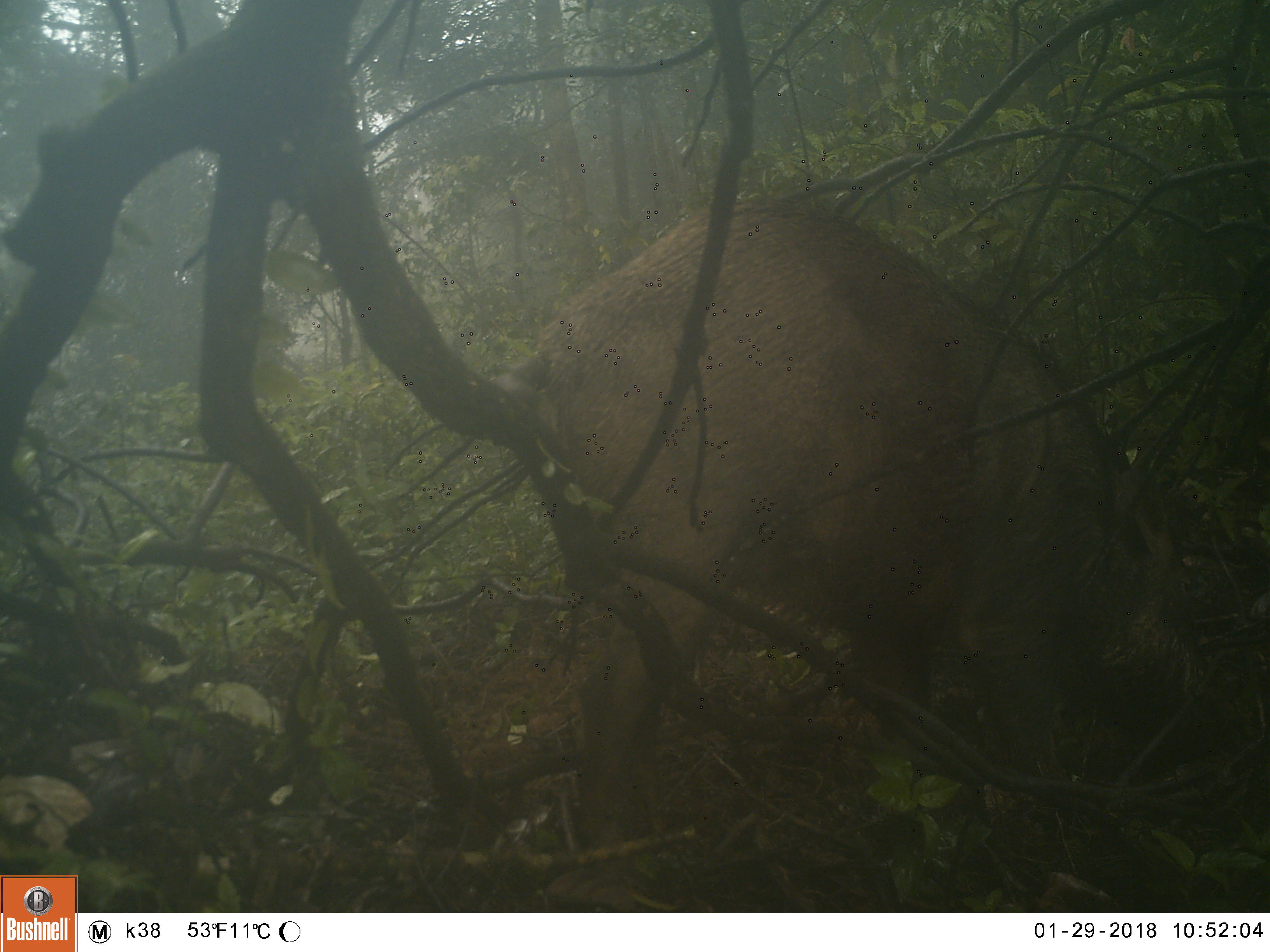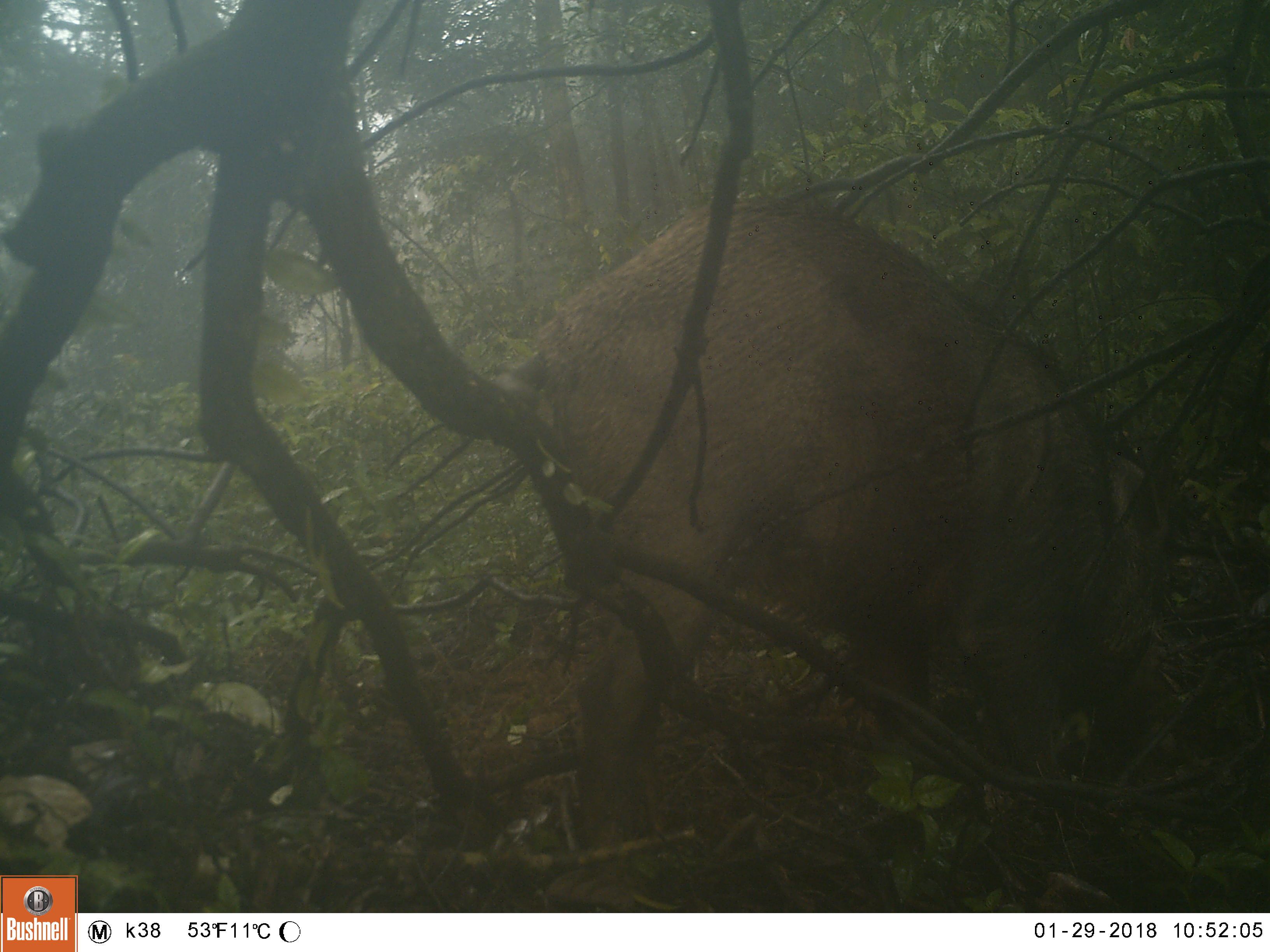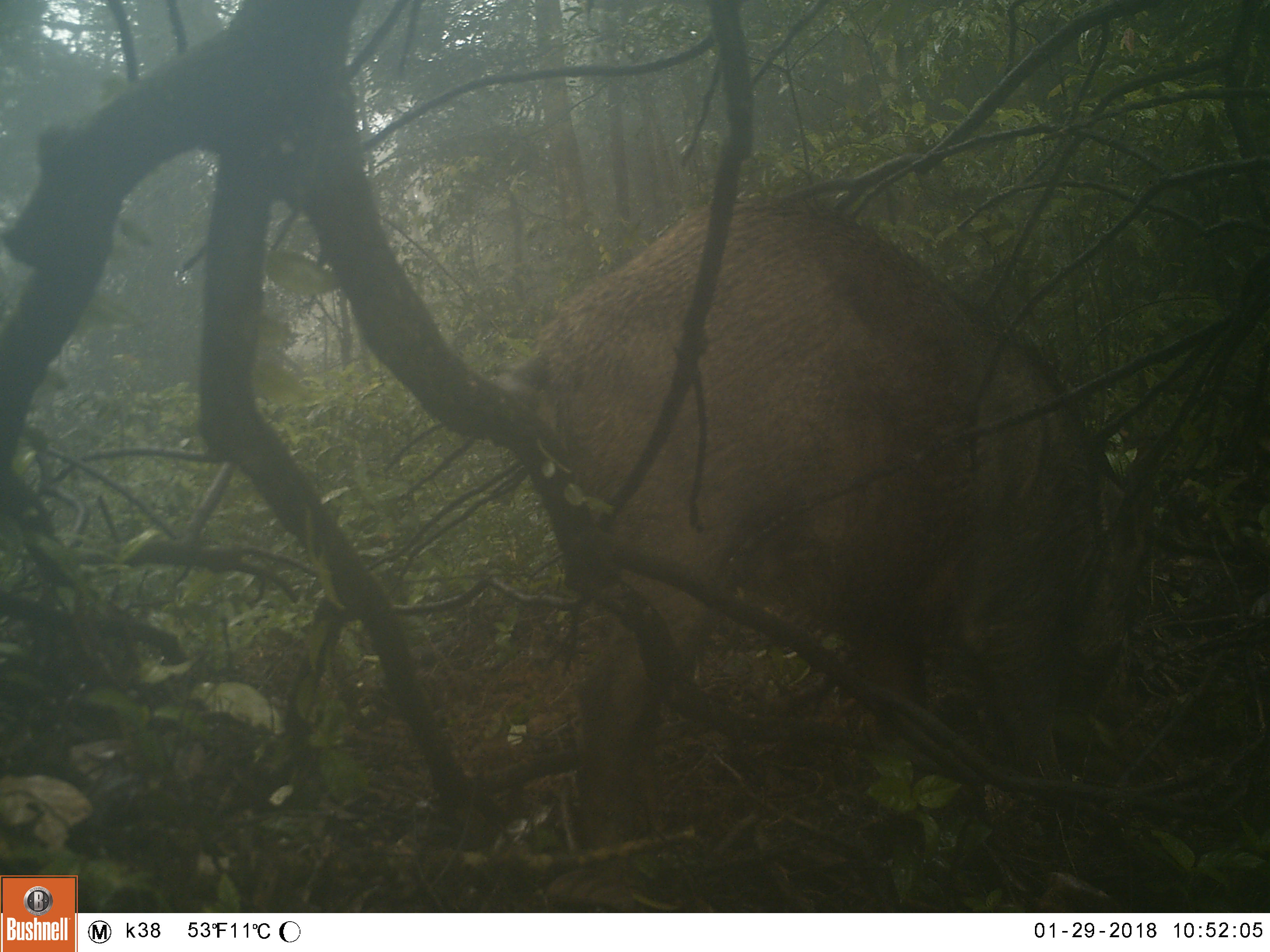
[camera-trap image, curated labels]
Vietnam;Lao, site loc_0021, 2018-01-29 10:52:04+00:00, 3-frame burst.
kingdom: Animalia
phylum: Chordata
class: Mammalia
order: Artiodactyla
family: Suidae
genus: Sus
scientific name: Sus scrofa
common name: eurasian wild pig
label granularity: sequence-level